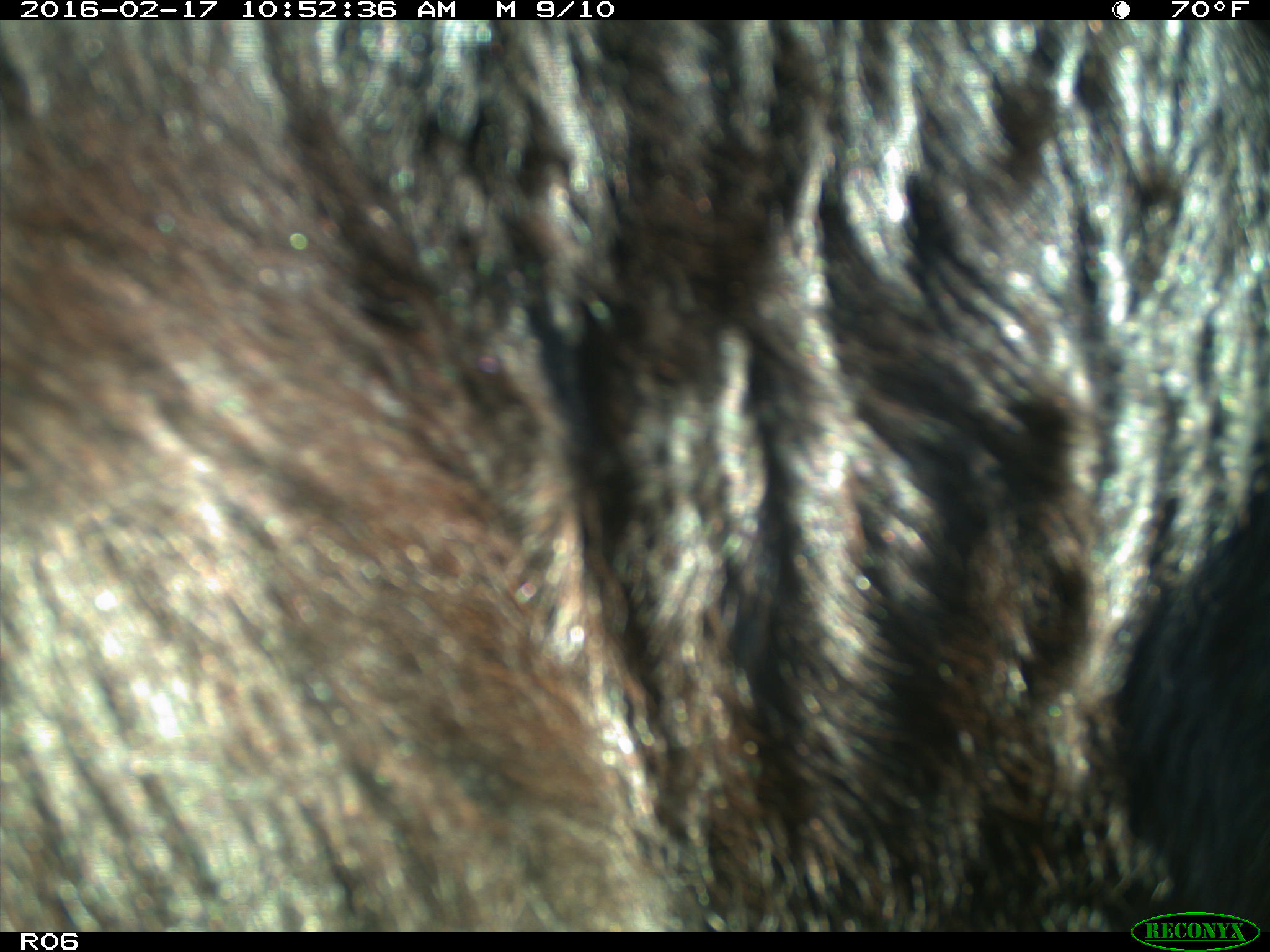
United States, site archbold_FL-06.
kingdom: Animalia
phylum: Chordata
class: Mammalia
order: Artiodactyla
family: Bovidae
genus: Bos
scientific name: Bos taurus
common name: domestic cow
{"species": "Bos taurus (domestic cow)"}